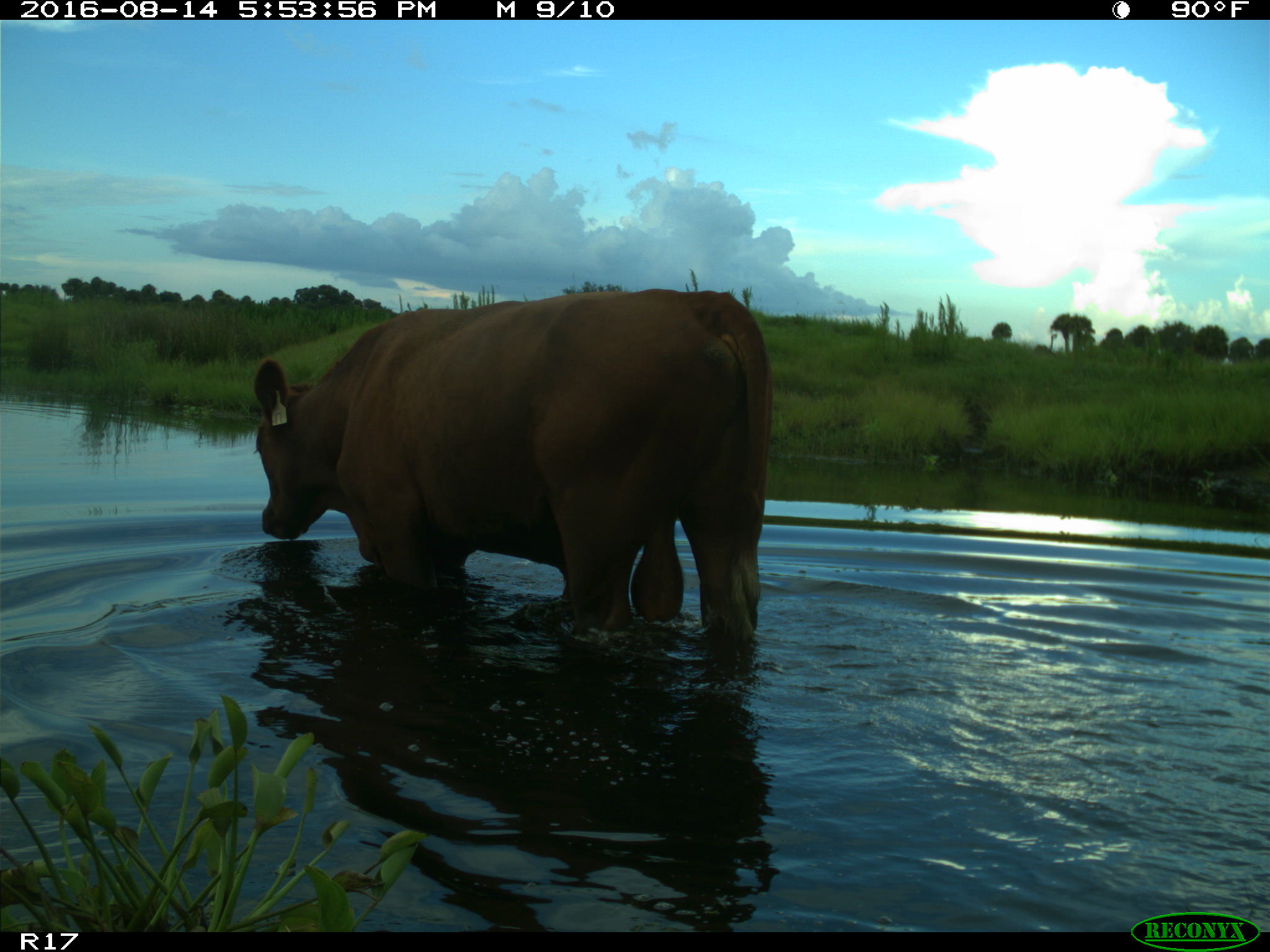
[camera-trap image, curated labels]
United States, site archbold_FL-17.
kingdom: Animalia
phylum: Chordata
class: Mammalia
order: Artiodactyla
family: Bovidae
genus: Bos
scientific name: Bos taurus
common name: domestic cow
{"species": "Bos taurus (domestic cow)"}